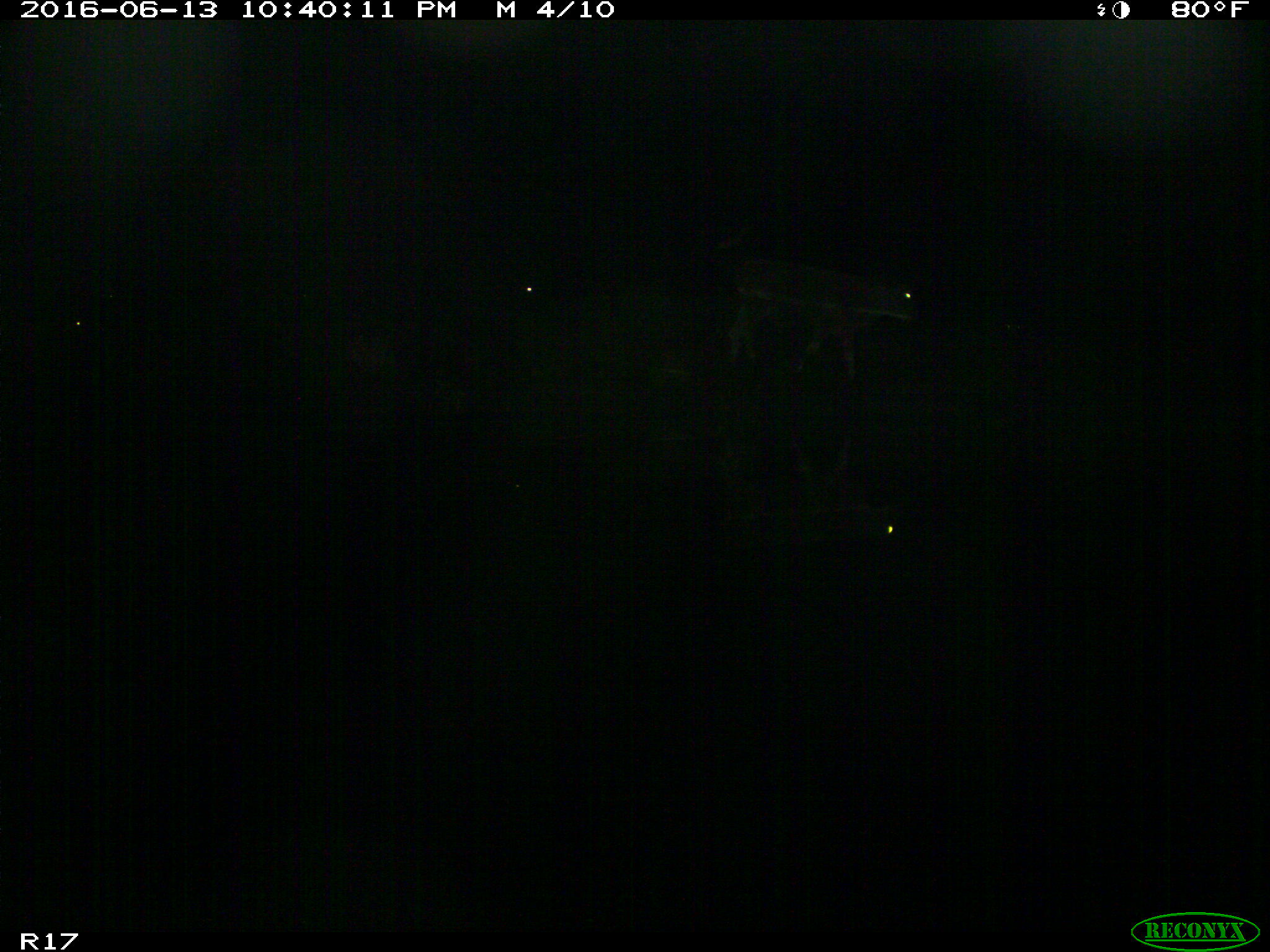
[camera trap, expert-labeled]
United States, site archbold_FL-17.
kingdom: Animalia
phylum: Chordata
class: Mammalia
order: Artiodactyla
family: Bovidae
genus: Bos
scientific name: Bos taurus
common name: domestic cow